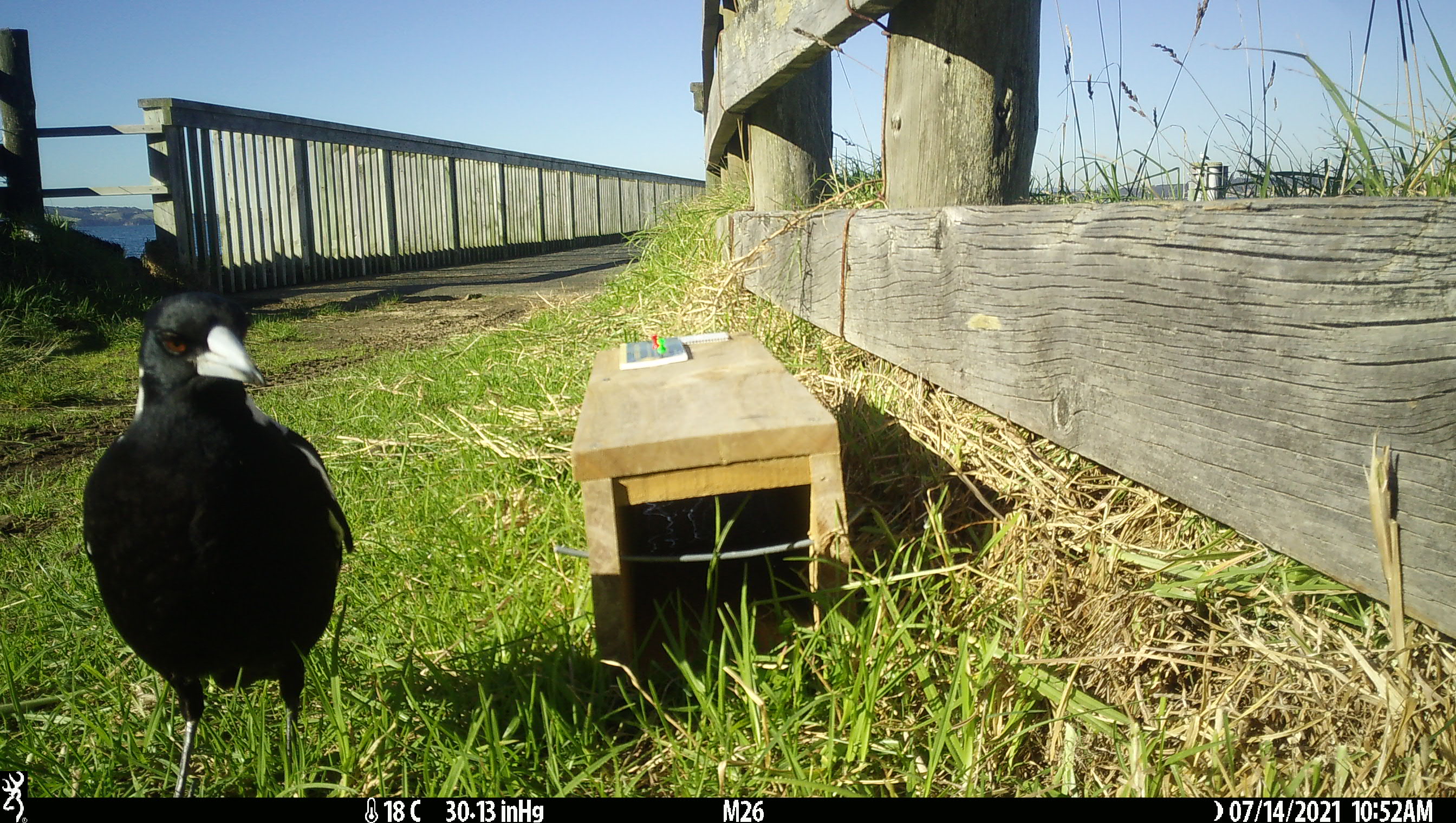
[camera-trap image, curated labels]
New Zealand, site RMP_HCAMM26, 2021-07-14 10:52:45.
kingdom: Animalia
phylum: Chordata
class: Aves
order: Passeriformes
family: Artamidae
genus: Gymnorhina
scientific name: Gymnorhina tibicen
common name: australian magpie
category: magpie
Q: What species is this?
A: Magpie (australian magpie) (Gymnorhina tibicen).